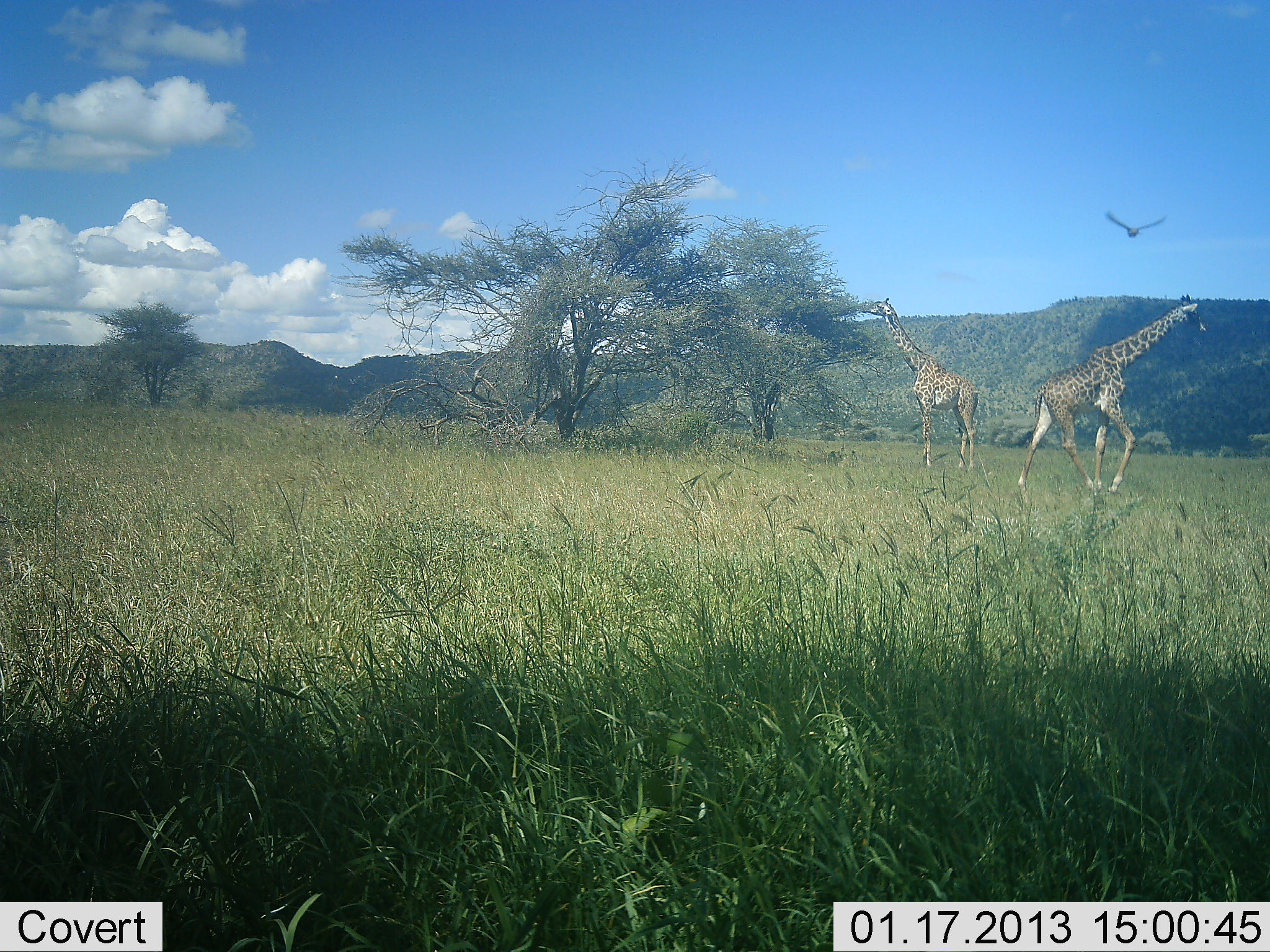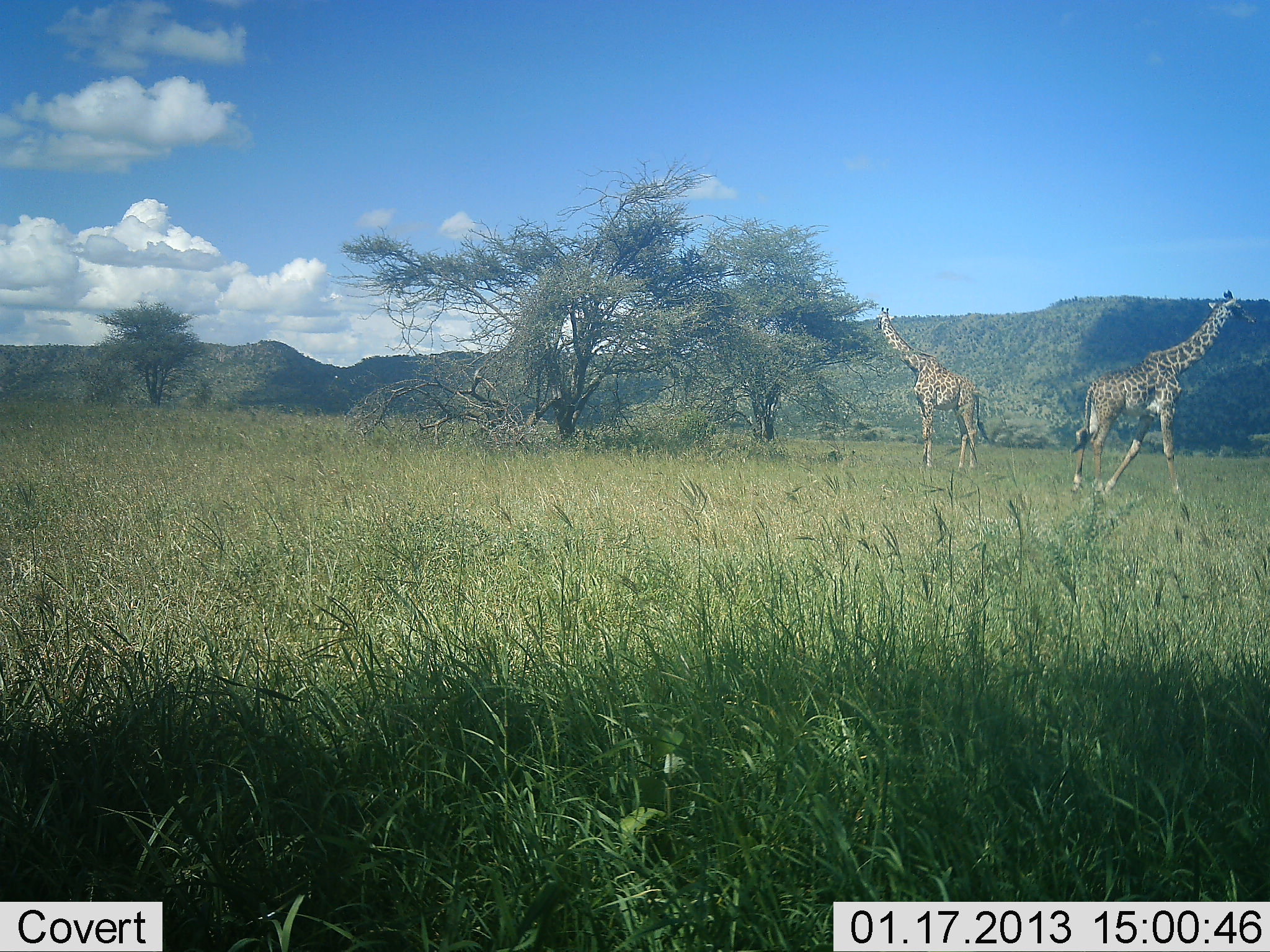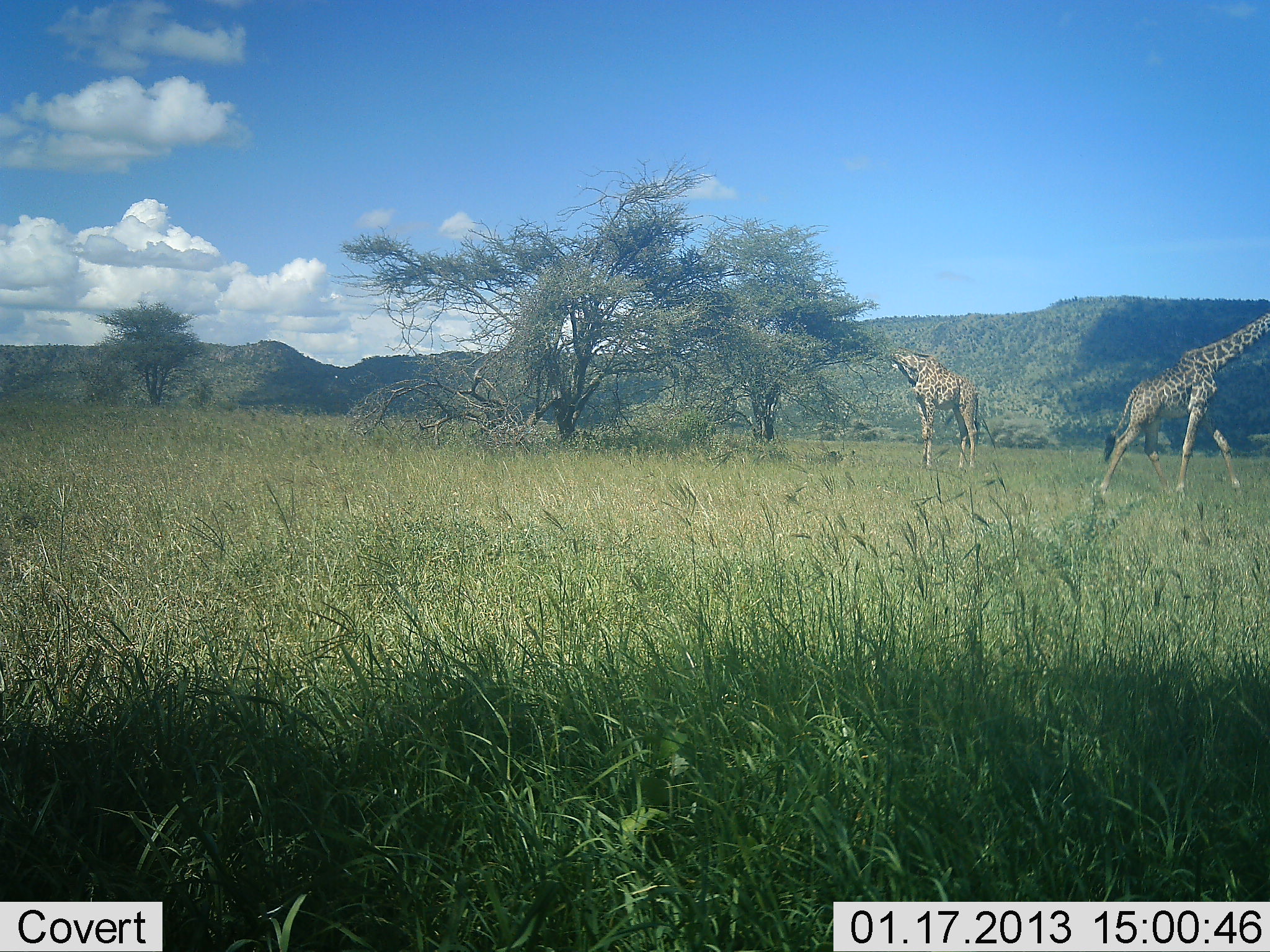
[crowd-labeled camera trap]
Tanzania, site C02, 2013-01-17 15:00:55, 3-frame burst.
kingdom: Animalia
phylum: Chordata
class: Mammalia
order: Artiodactyla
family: Giraffidae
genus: Giraffa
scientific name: Giraffa camelopardalis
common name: giraffe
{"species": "giraffe (Giraffa camelopardalis)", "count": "2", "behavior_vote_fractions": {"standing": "50%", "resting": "0%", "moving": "79%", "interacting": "2%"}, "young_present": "0%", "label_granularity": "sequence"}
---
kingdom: Animalia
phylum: Chordata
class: Aves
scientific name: Aves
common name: bird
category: otherbird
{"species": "otherbird (bird) (Aves)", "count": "1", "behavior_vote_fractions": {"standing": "0%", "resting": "0%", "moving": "100%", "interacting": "0%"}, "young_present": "0%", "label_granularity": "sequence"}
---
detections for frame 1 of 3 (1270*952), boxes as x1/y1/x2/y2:
animal: 1017/294/1210/501; 860/297/979/472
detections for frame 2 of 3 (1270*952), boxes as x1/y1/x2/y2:
animal: 1070/288/1259/508; 872/307/993/473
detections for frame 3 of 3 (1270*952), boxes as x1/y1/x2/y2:
animal: 1096/310/1270/502; 887/346/980/473